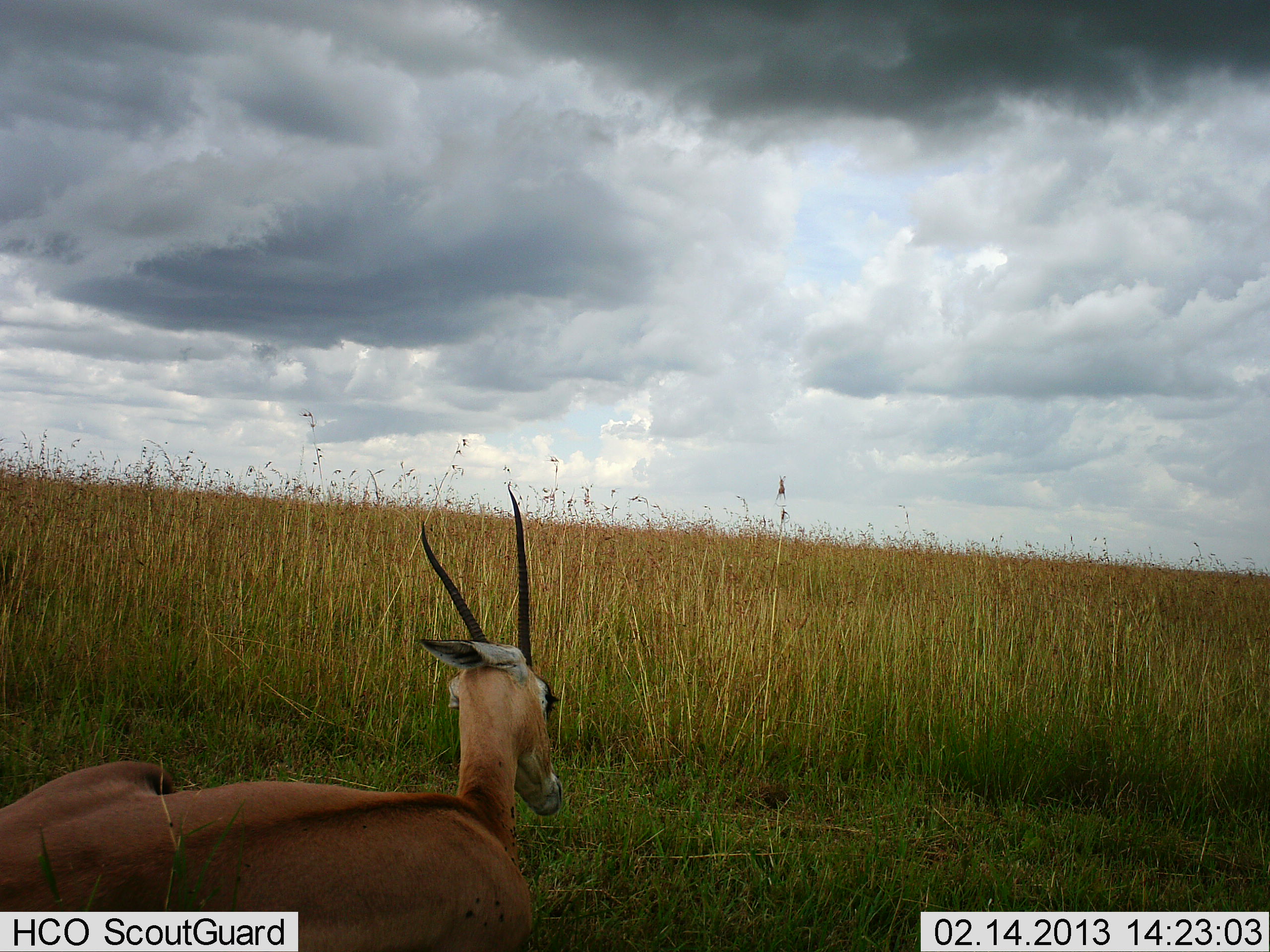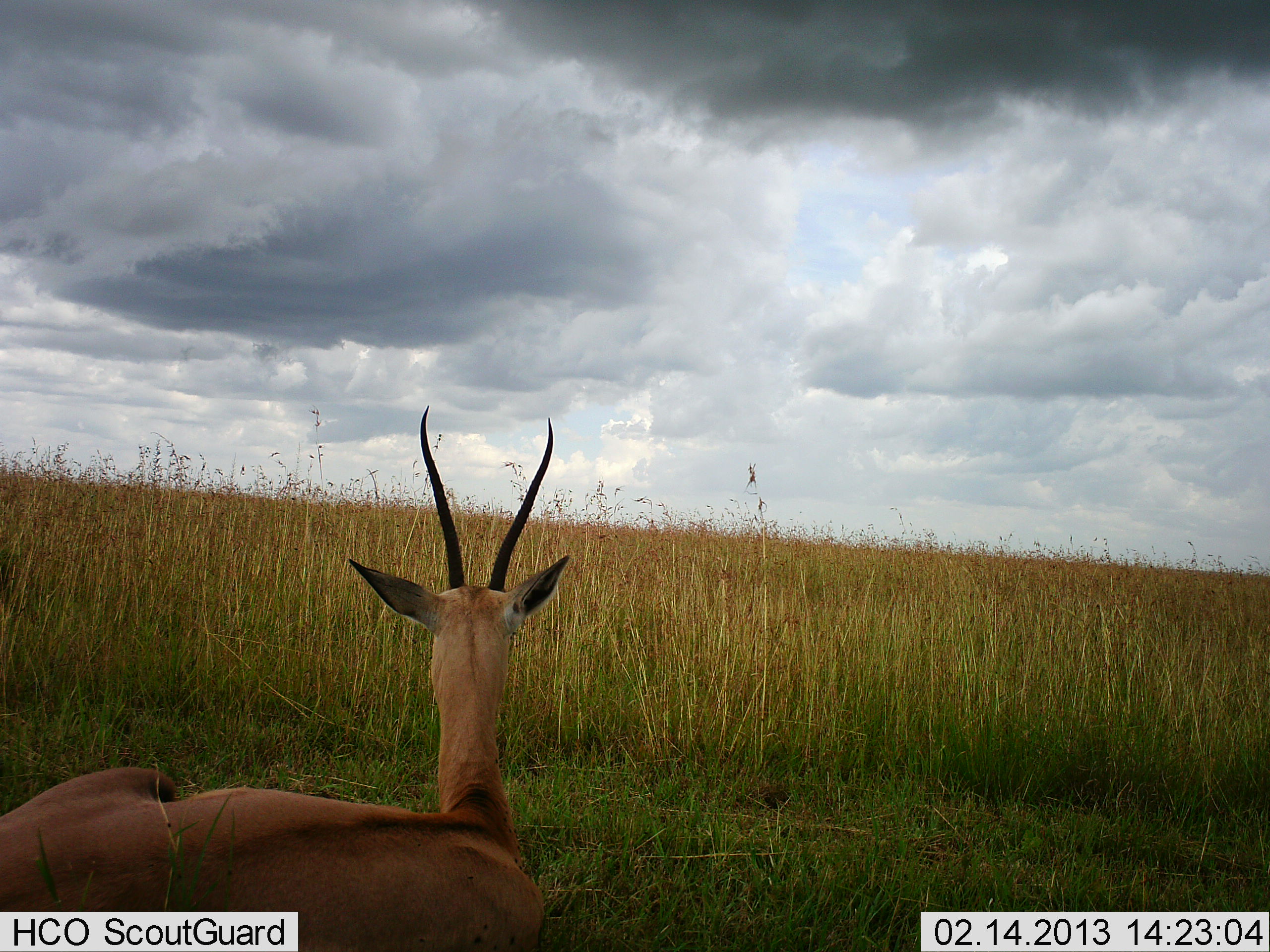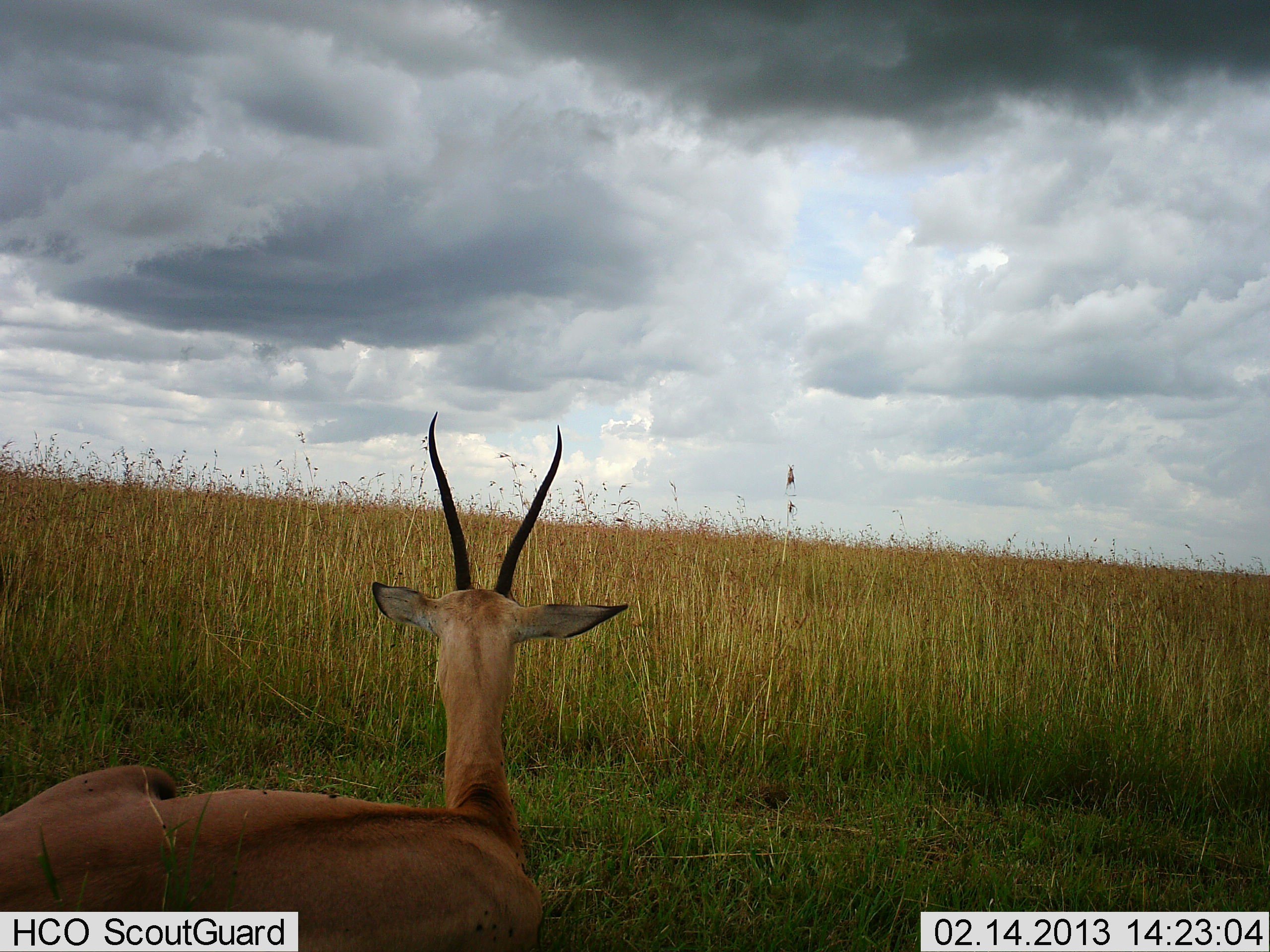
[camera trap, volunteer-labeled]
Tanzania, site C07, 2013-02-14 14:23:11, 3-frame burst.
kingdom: Animalia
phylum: Chordata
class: Mammalia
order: Artiodactyla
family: Bovidae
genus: Nanger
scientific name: Nanger granti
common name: grant's gazelle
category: gazellegrants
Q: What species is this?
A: Gazellegrants (grant's gazelle) (Nanger granti).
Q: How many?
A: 1.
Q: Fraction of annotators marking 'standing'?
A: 0%.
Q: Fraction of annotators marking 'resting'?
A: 96%.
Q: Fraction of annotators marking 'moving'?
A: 8%.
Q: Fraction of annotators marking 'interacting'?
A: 0%.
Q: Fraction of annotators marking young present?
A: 0%.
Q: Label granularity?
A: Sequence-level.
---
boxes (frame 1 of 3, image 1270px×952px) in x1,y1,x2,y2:
animal: 0,482,564,952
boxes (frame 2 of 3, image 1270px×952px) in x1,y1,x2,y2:
animal: 0,407,570,952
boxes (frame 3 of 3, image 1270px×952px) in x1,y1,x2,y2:
animal: 0,412,629,952